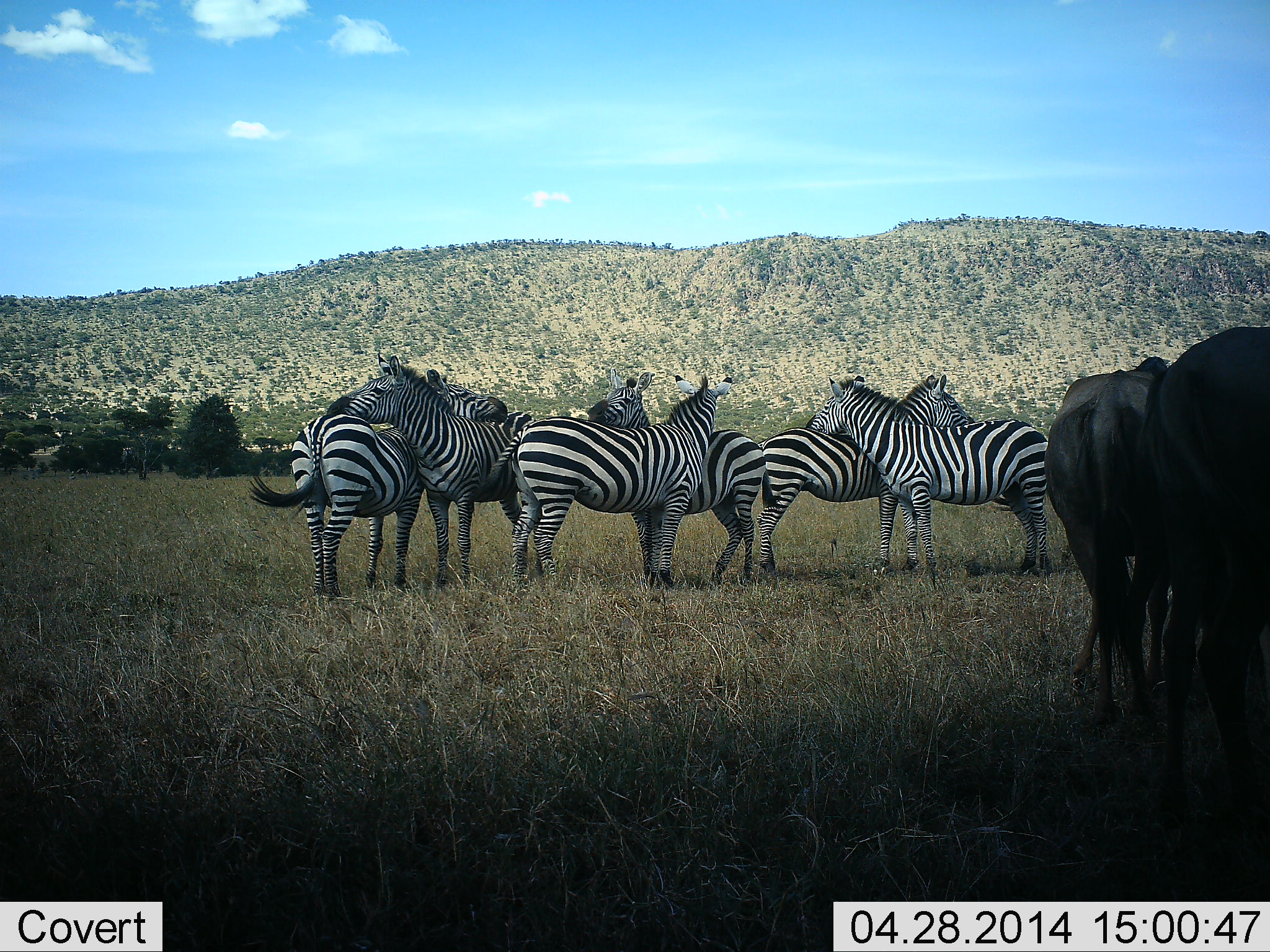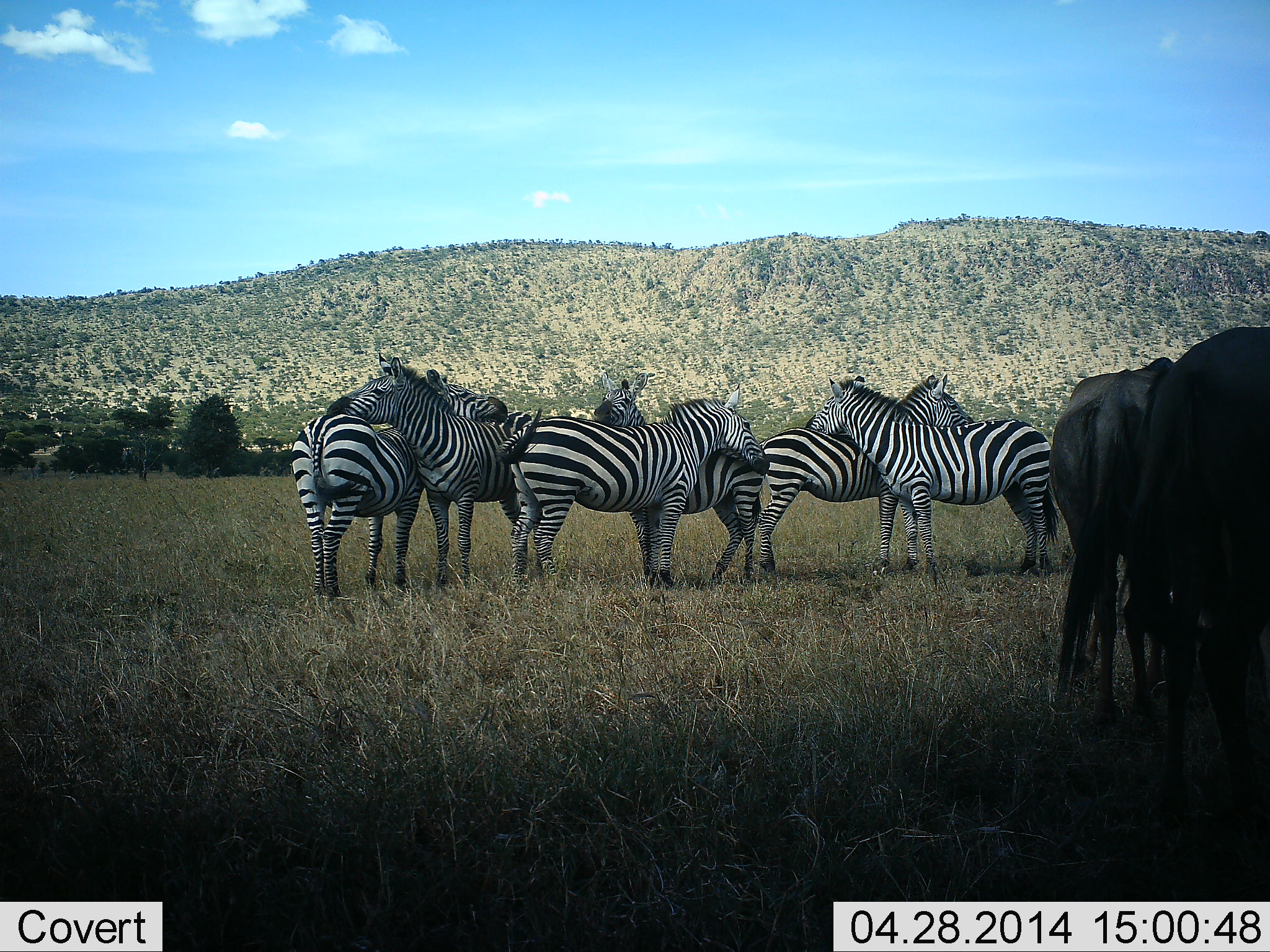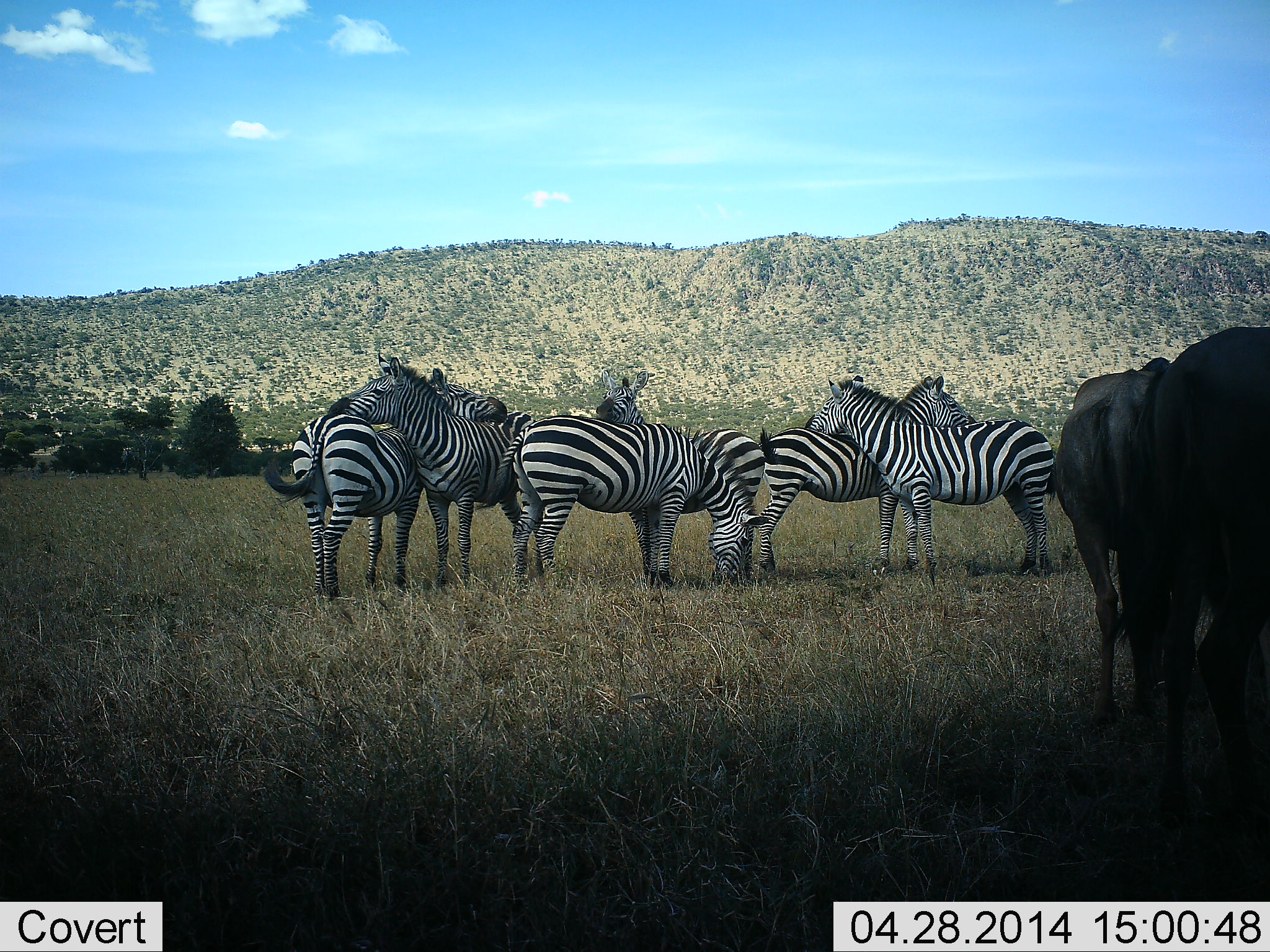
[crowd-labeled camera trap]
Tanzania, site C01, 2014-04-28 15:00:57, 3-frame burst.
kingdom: Animalia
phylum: Chordata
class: Mammalia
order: Artiodactyla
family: Bovidae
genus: Connochaetes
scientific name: Connochaetes taurinus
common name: blue wildebeest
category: wildebeest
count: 2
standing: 100%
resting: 0%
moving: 0%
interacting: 10%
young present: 0%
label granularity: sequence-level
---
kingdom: Animalia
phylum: Chordata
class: Mammalia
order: Perissodactyla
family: Equidae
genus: Equus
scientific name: Equus quagga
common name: plains zebra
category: zebra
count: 6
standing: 62%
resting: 8%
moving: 0%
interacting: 85%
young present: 0%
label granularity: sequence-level